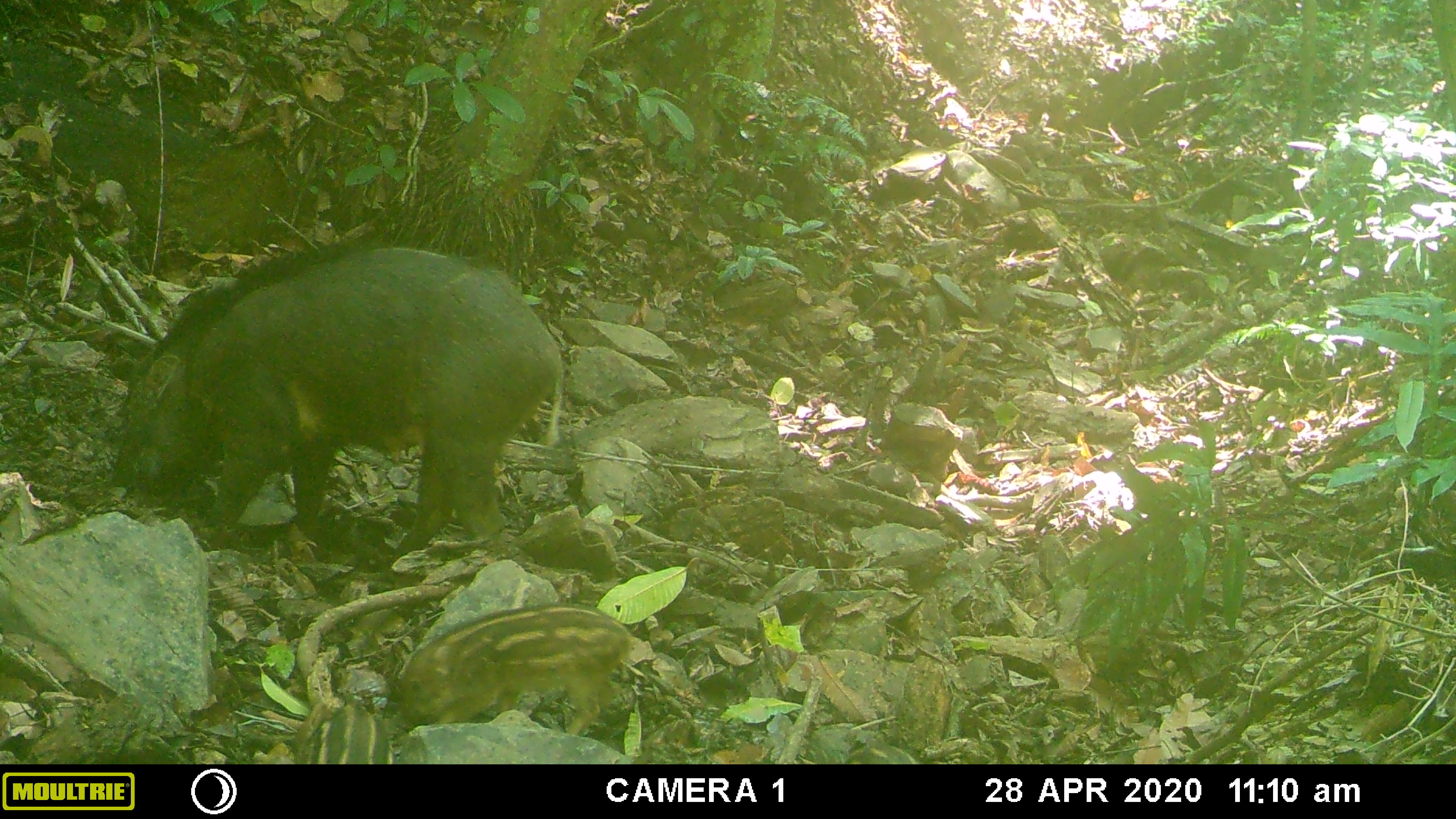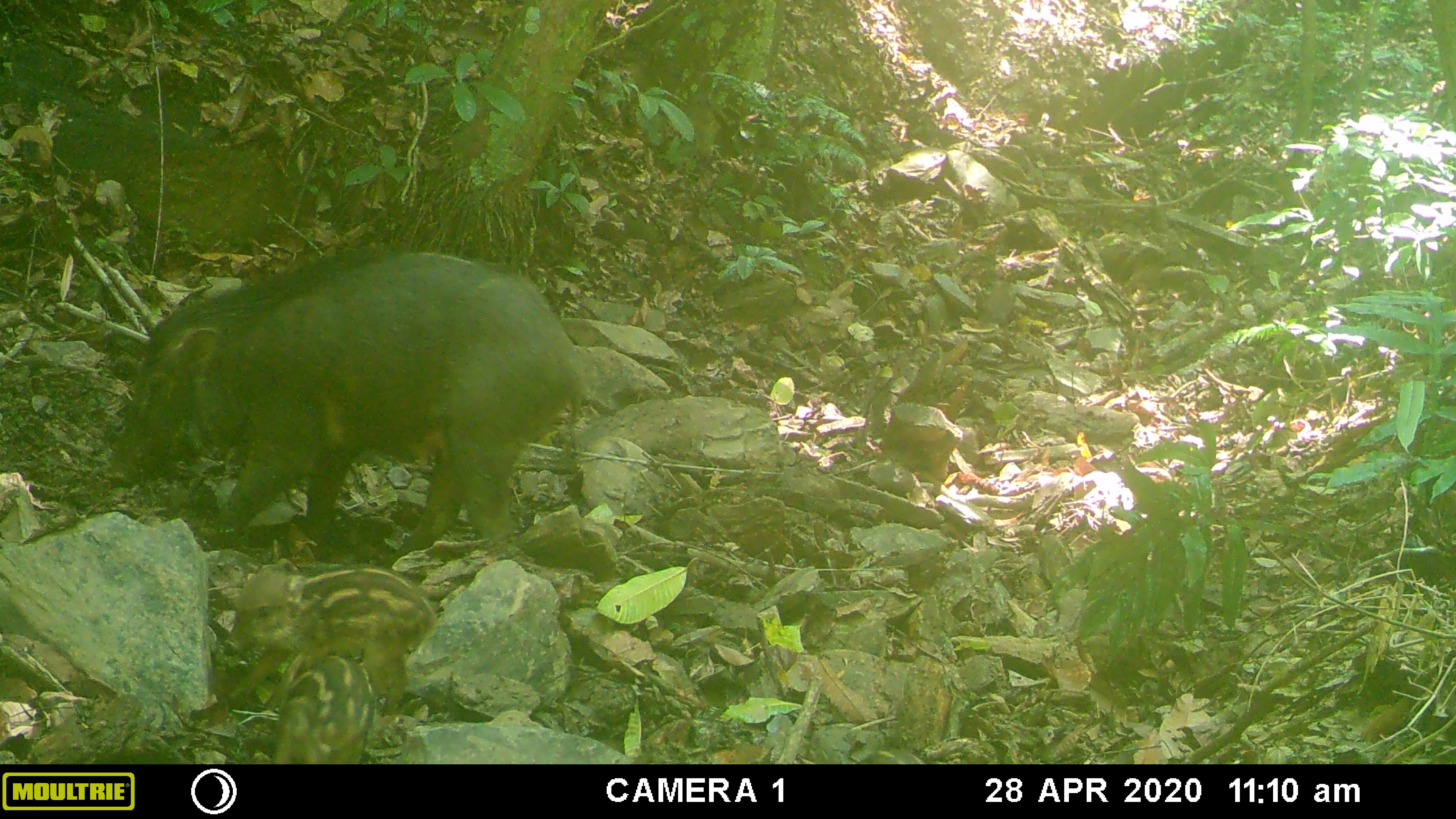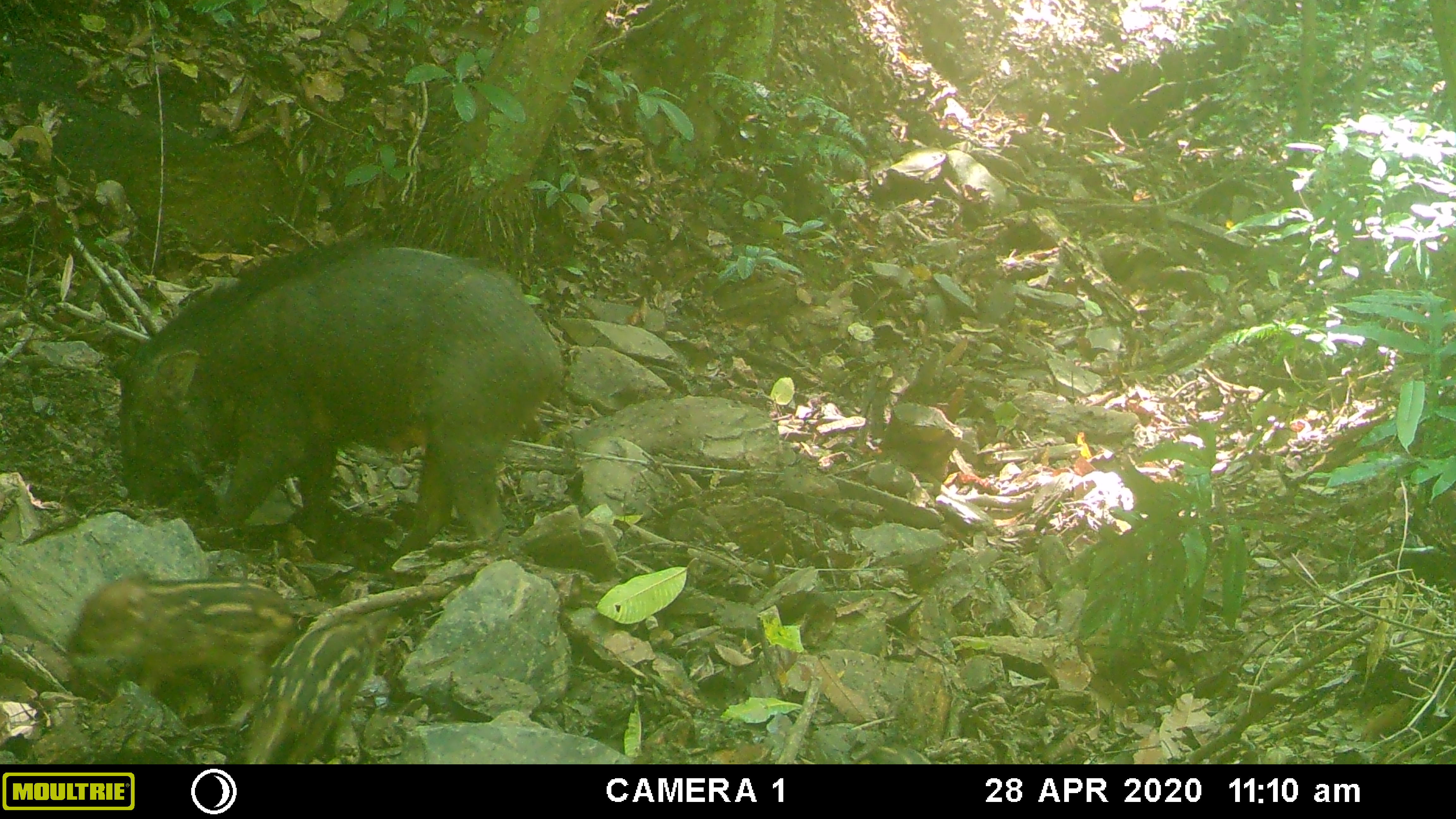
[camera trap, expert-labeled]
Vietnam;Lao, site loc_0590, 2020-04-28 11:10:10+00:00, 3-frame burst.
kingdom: Animalia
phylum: Chordata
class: Mammalia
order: Artiodactyla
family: Suidae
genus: Sus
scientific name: Sus scrofa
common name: eurasian wild pig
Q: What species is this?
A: Eurasian wild pig (Sus scrofa).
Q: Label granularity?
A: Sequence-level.